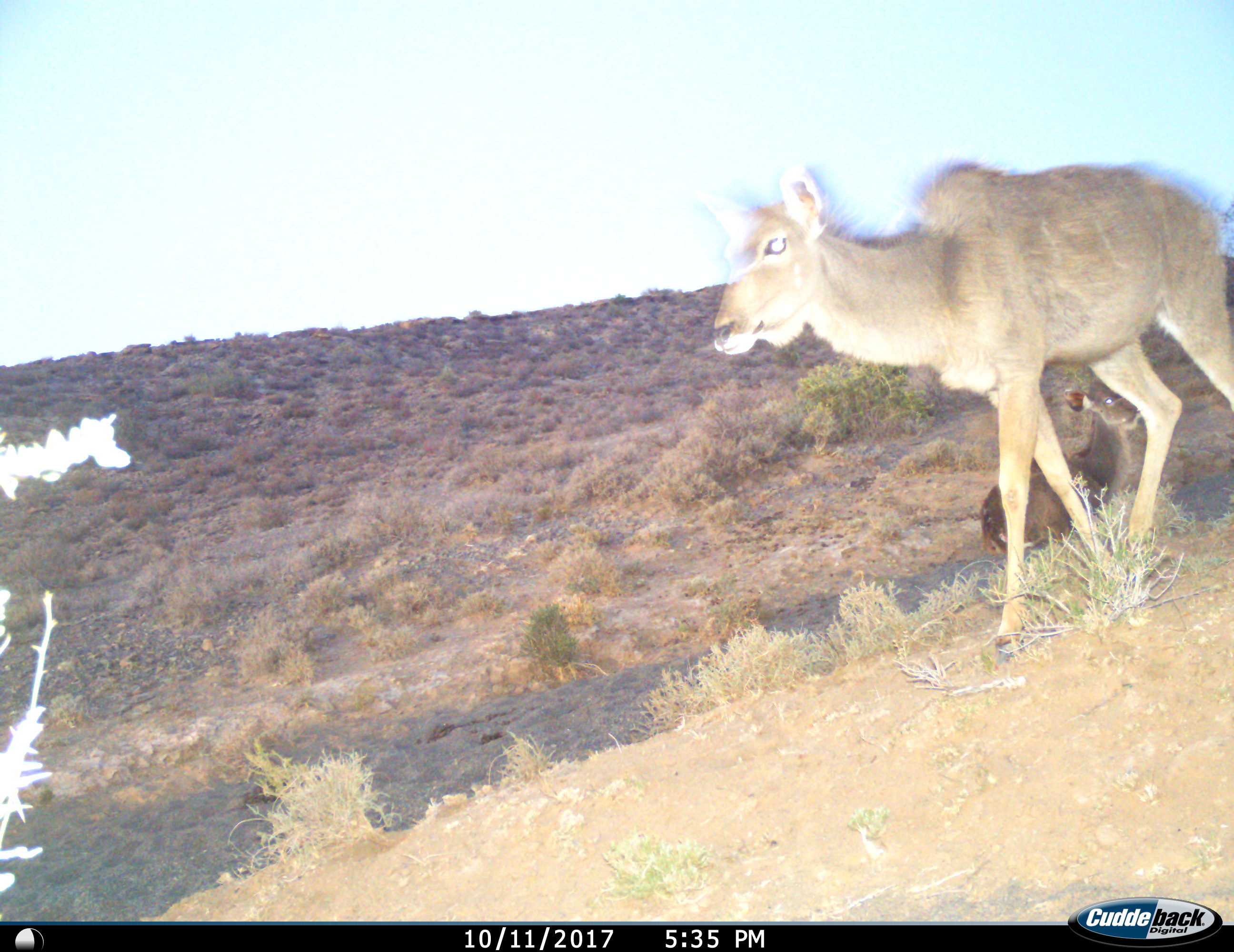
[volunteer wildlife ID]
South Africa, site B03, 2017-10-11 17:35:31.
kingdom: Animalia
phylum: Chordata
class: Mammalia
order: Artiodactyla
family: Bovidae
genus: Tragelaphus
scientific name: Tragelaphus strepsiceros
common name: greater kudu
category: kudu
Kudu (greater kudu) (Tragelaphus strepsiceros), count 2. Behavior (volunteer vote fractions): standing 25%, resting 50%, moving 75%, interacting 0%. Young present (vote fraction): 50%. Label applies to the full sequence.